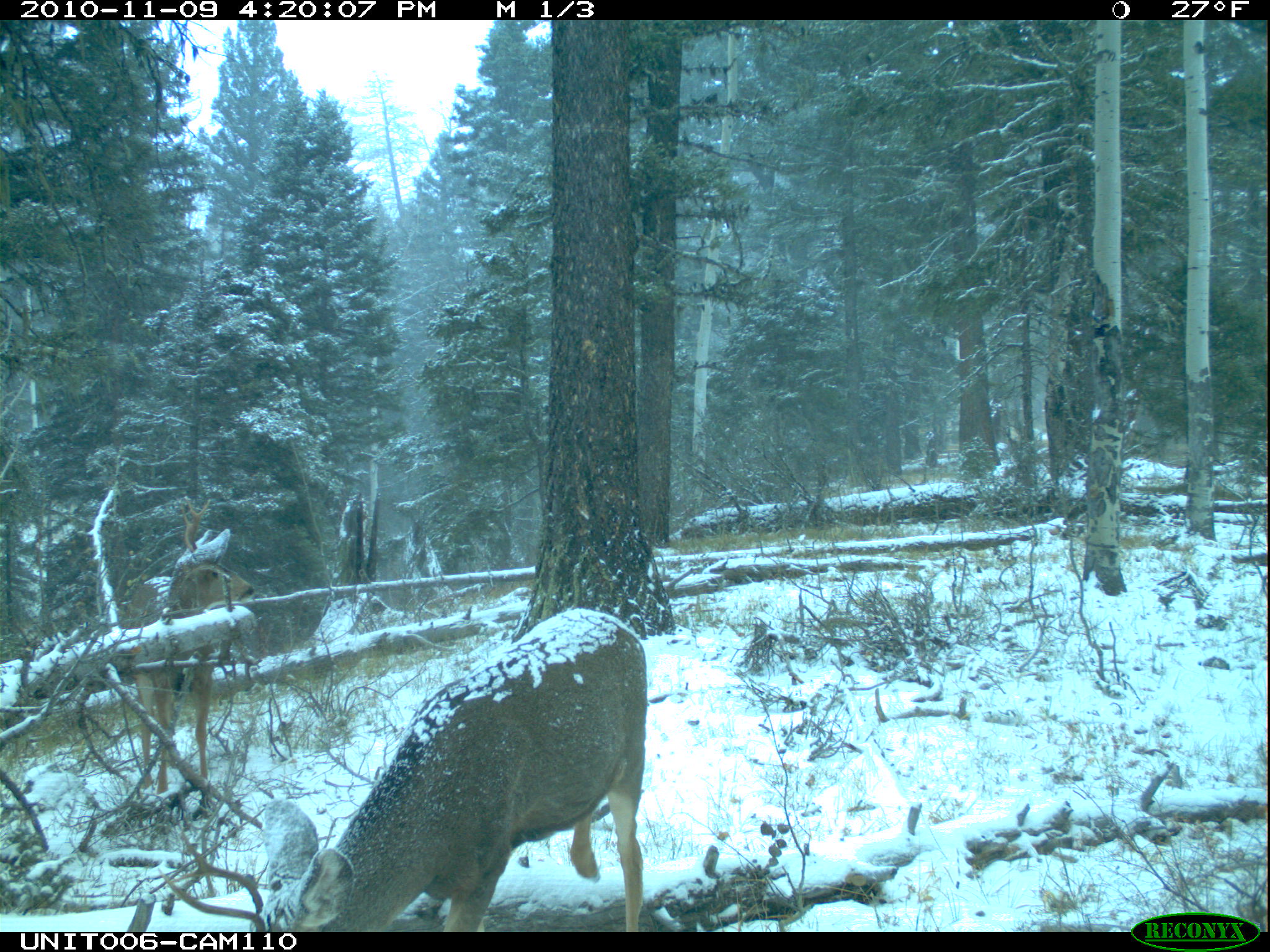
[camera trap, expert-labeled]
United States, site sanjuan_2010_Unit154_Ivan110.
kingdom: Animalia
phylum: Chordata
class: Mammalia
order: Artiodactyla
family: Cervidae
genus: Odocoileus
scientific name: Odocoileus hemionus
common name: mule deer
Odocoileus hemionus (mule deer).